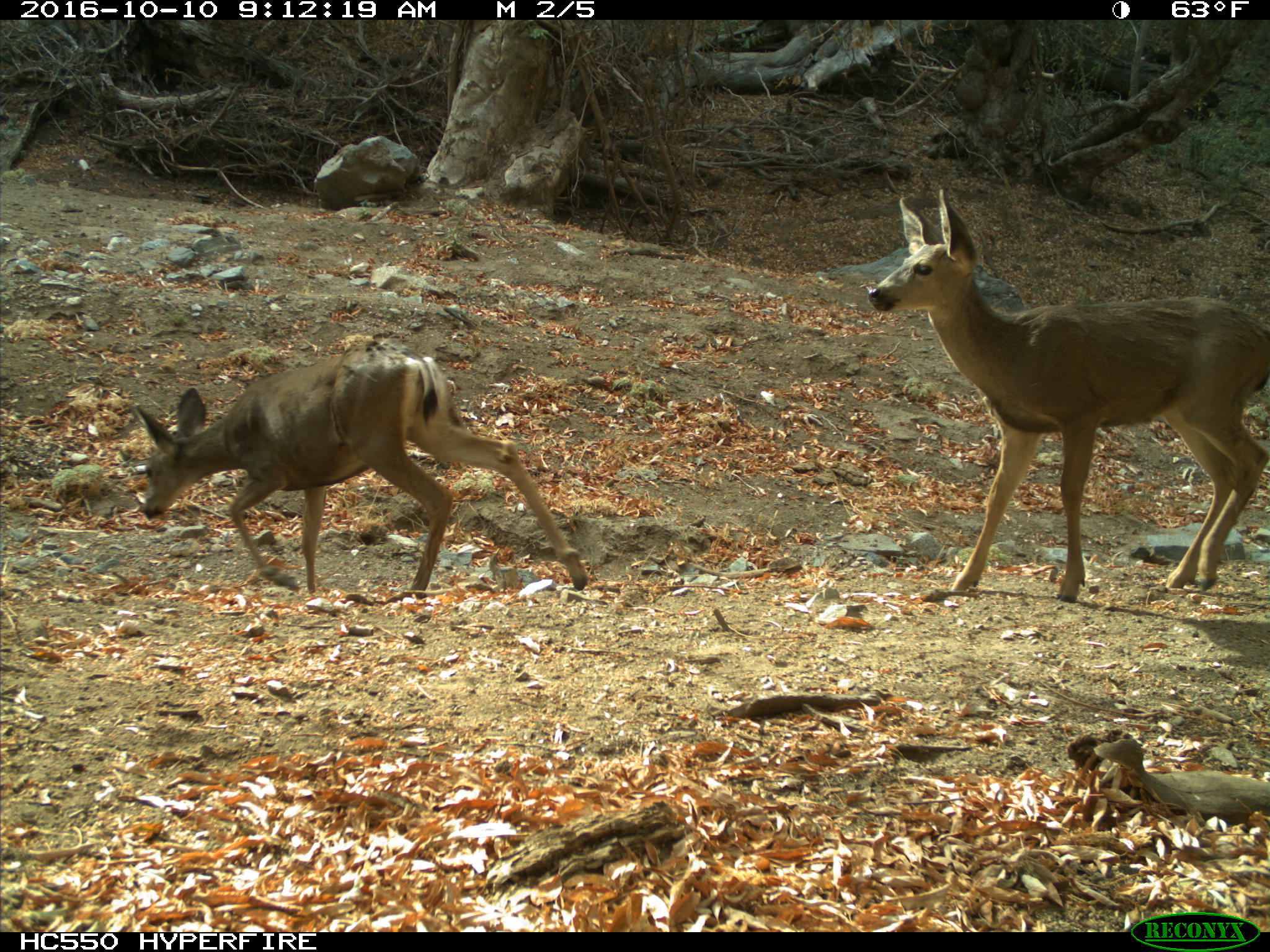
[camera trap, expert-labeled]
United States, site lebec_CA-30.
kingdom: Animalia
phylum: Chordata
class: Mammalia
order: Artiodactyla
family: Cervidae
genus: Odocoileus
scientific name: Odocoileus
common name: deer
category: unidentified deer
Unidentified deer (deer) (Odocoileus).